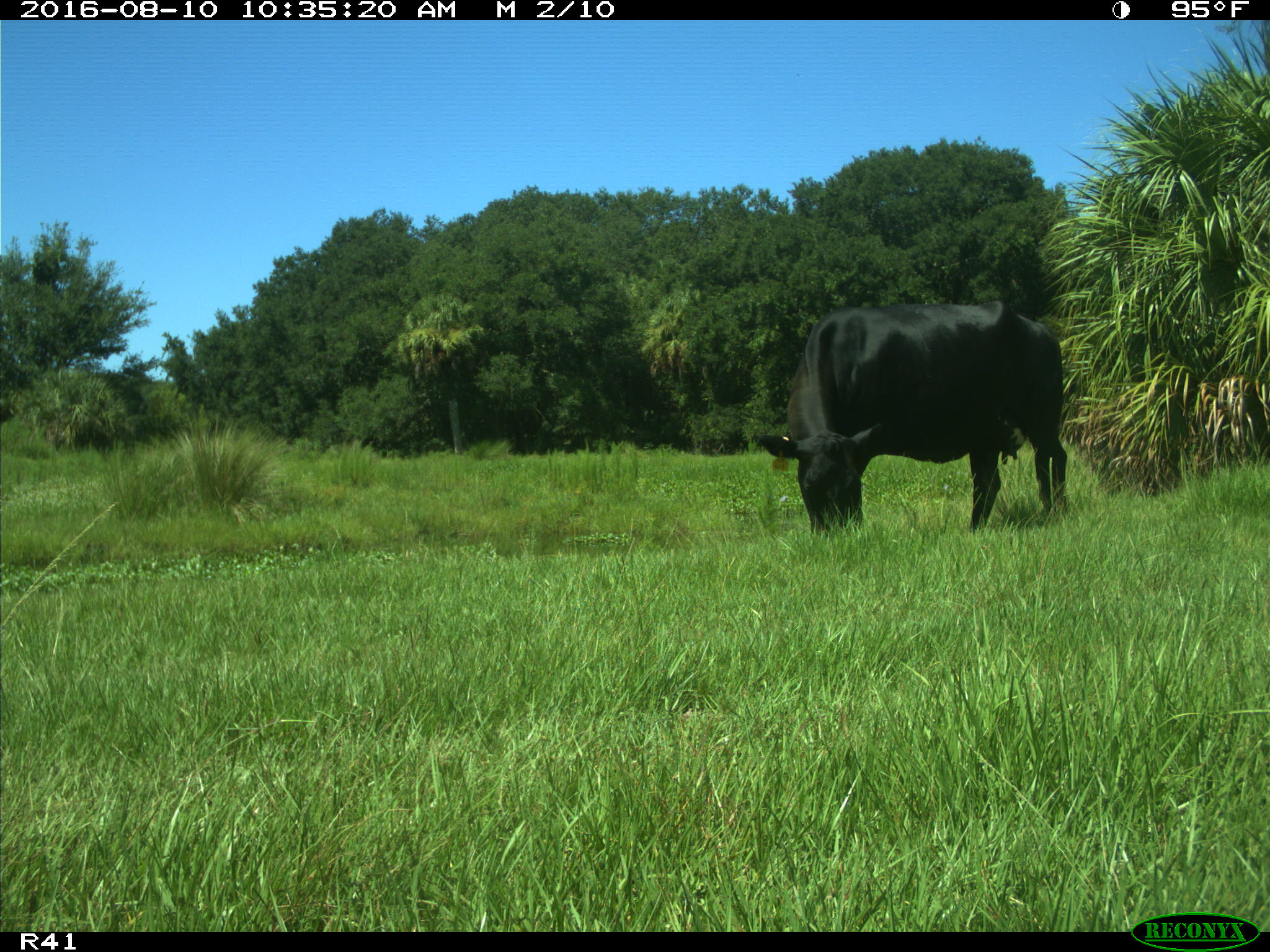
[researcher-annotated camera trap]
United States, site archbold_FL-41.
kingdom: Animalia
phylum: Chordata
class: Mammalia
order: Artiodactyla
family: Bovidae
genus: Bos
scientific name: Bos taurus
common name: domestic cow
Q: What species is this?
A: Bos taurus (domestic cow).